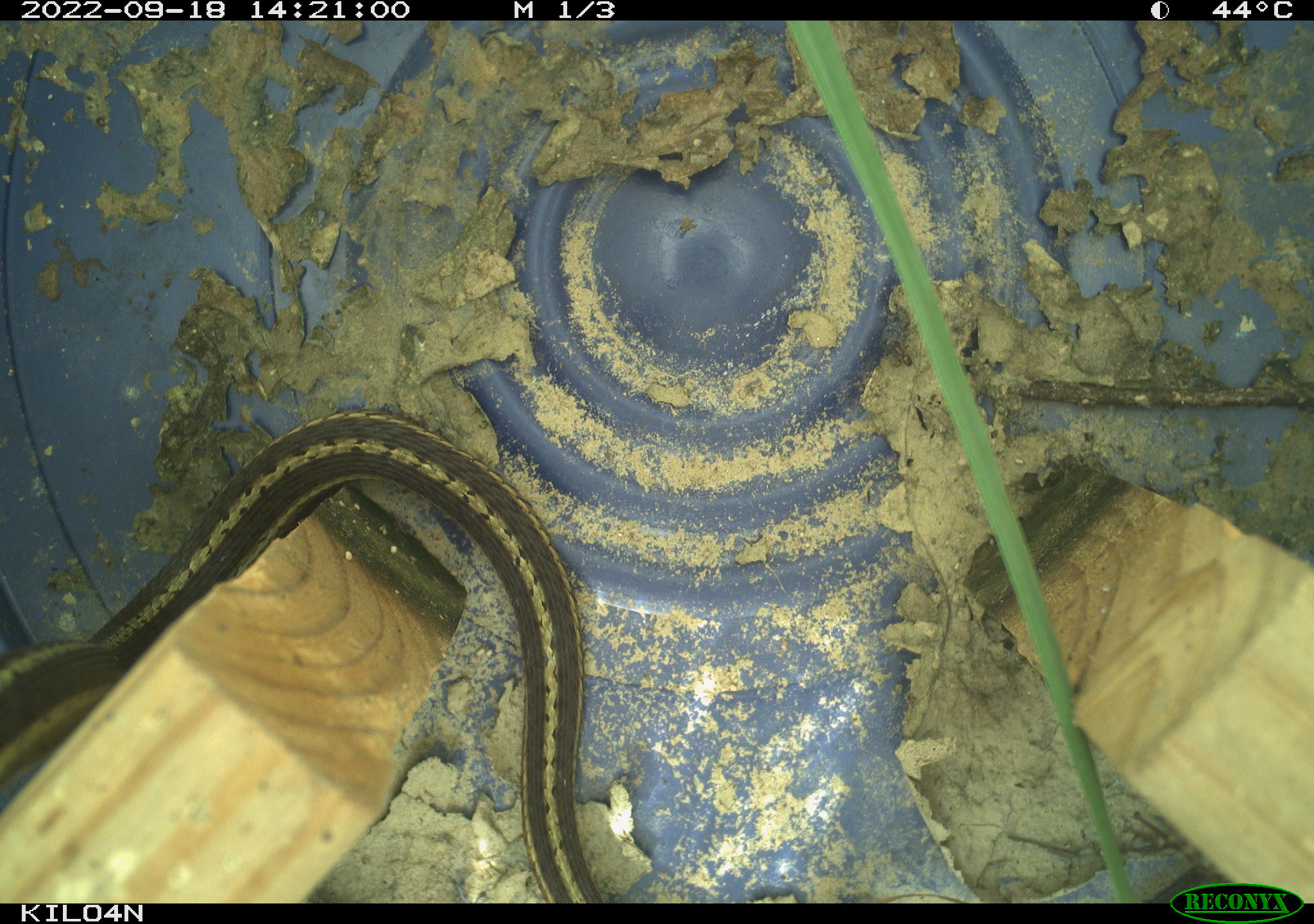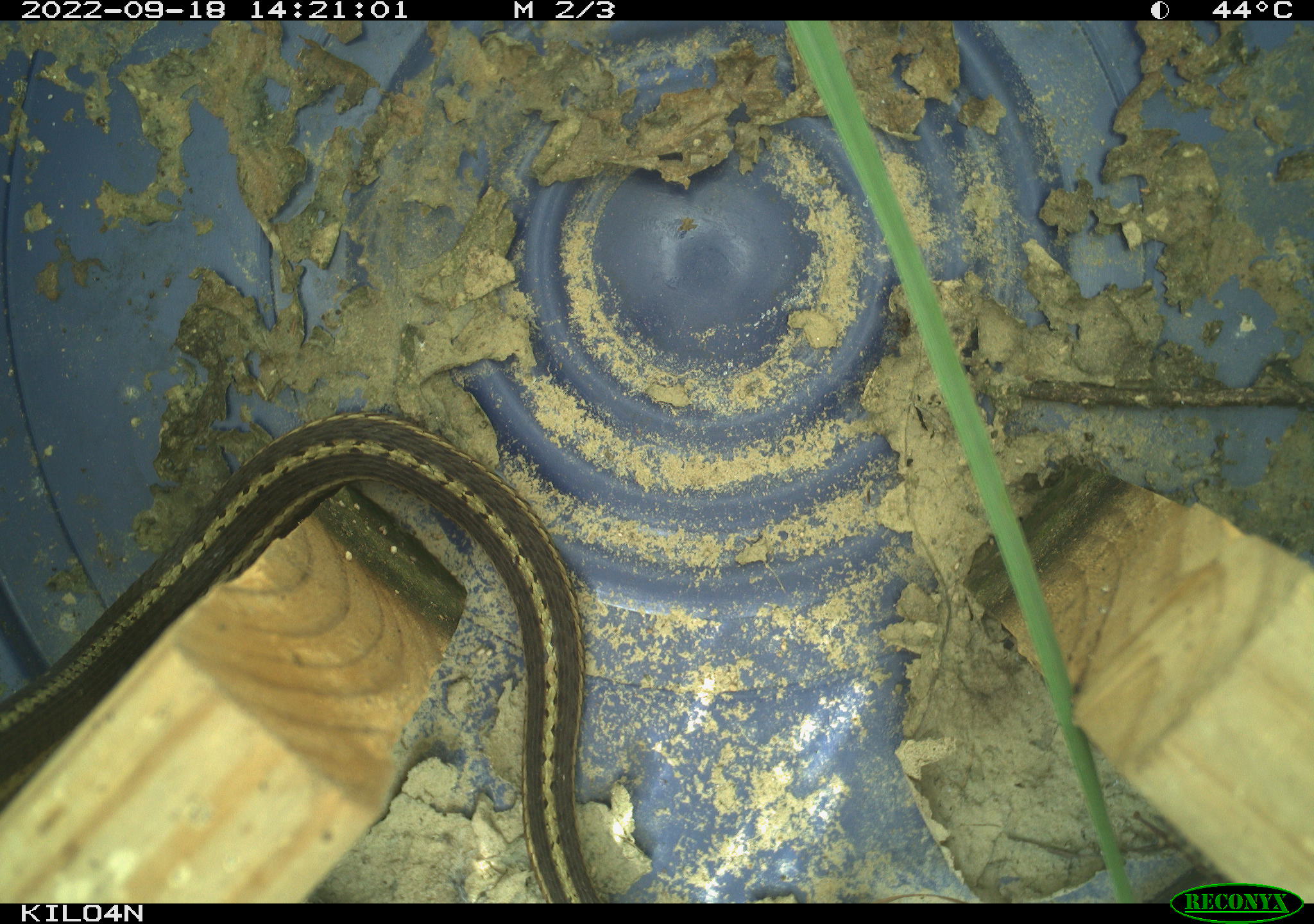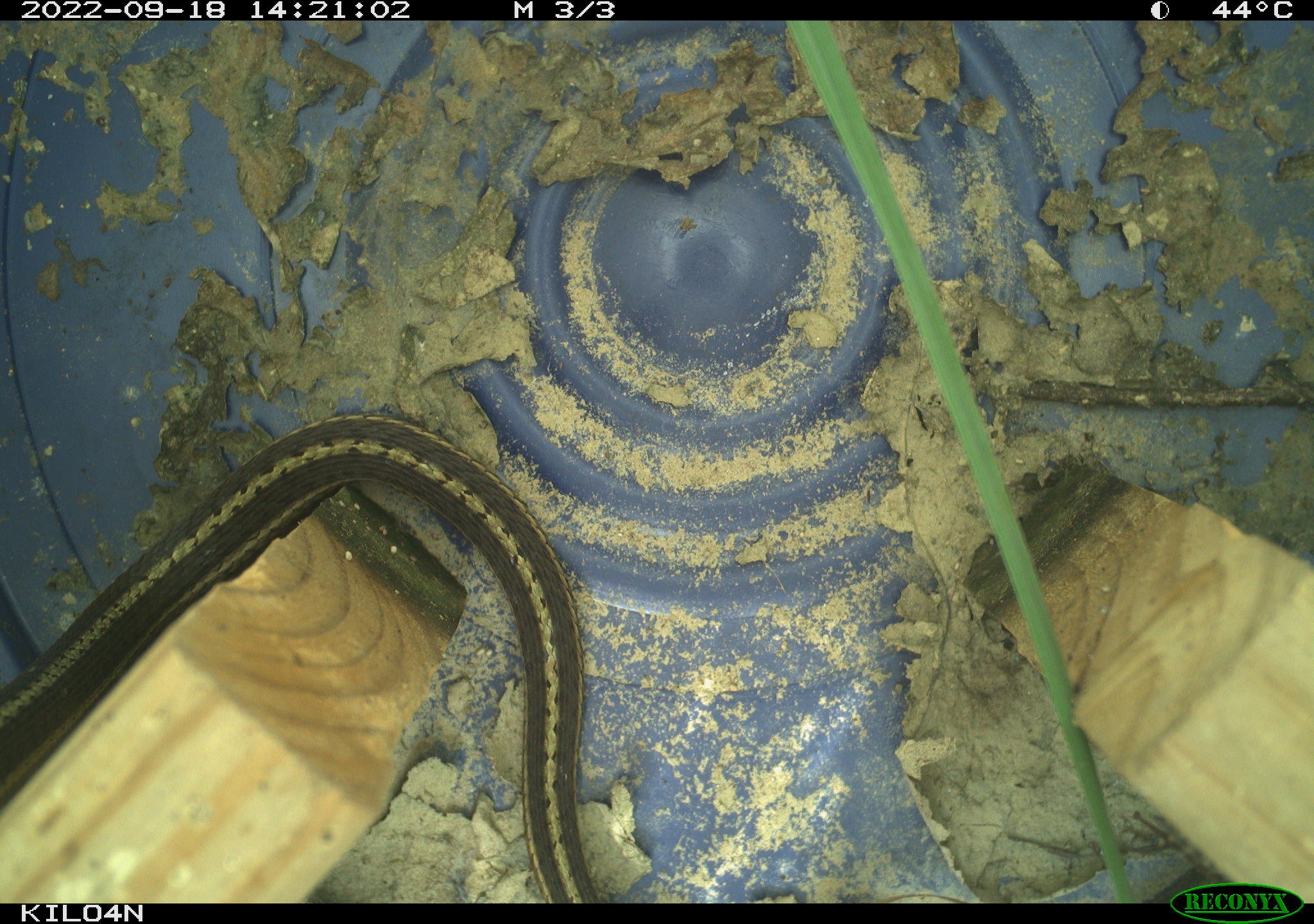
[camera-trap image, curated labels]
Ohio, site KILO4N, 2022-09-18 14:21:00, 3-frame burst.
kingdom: Animalia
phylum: Chordata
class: Reptilia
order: Squamata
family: Colubridae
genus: Thamnophis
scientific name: Thamnophis sirtalis sirtalis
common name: eastern gartersnake